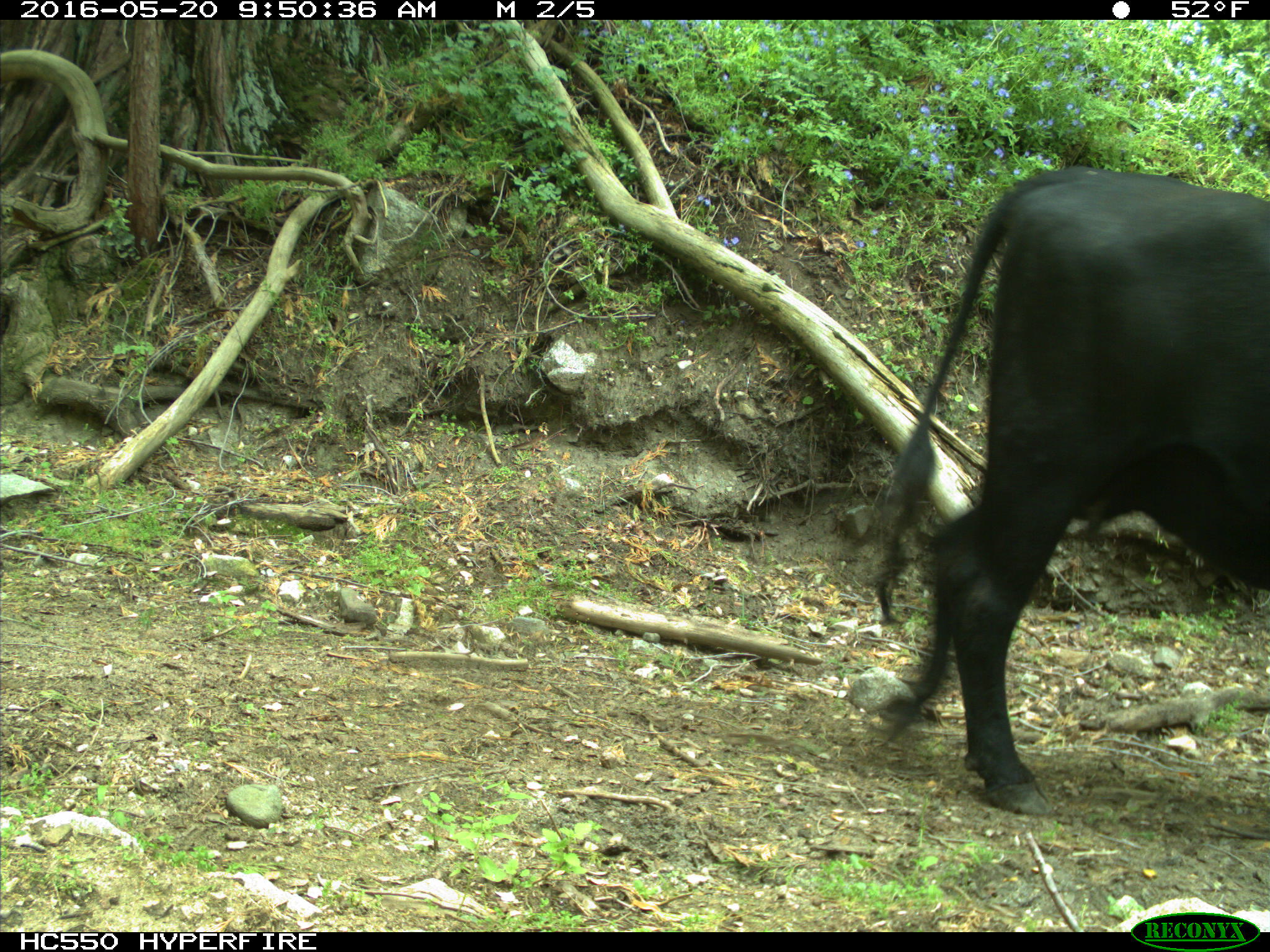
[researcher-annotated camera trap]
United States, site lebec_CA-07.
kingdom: Animalia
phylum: Chordata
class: Mammalia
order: Artiodactyla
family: Bovidae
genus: Bos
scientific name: Bos taurus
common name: domestic cow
Bos taurus (domestic cow).